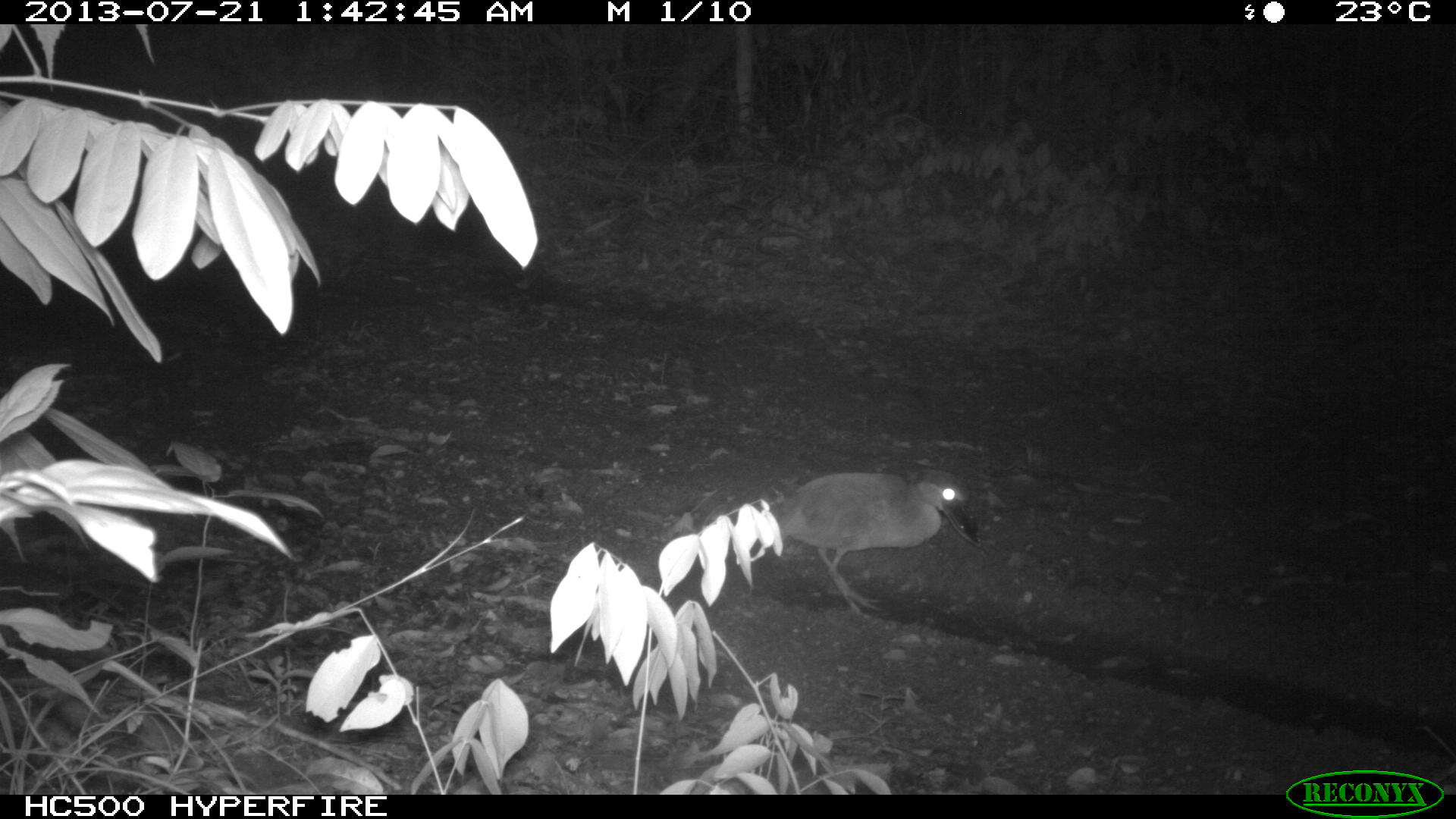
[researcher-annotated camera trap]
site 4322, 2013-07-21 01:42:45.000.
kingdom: Animalia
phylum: Chordata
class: Aves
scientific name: Aves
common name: bird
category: ave desconocida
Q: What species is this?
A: Ave desconocida (bird) (Aves).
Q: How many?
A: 1.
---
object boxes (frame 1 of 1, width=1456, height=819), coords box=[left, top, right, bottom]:
ave desconocida: box=[774, 467, 981, 619]